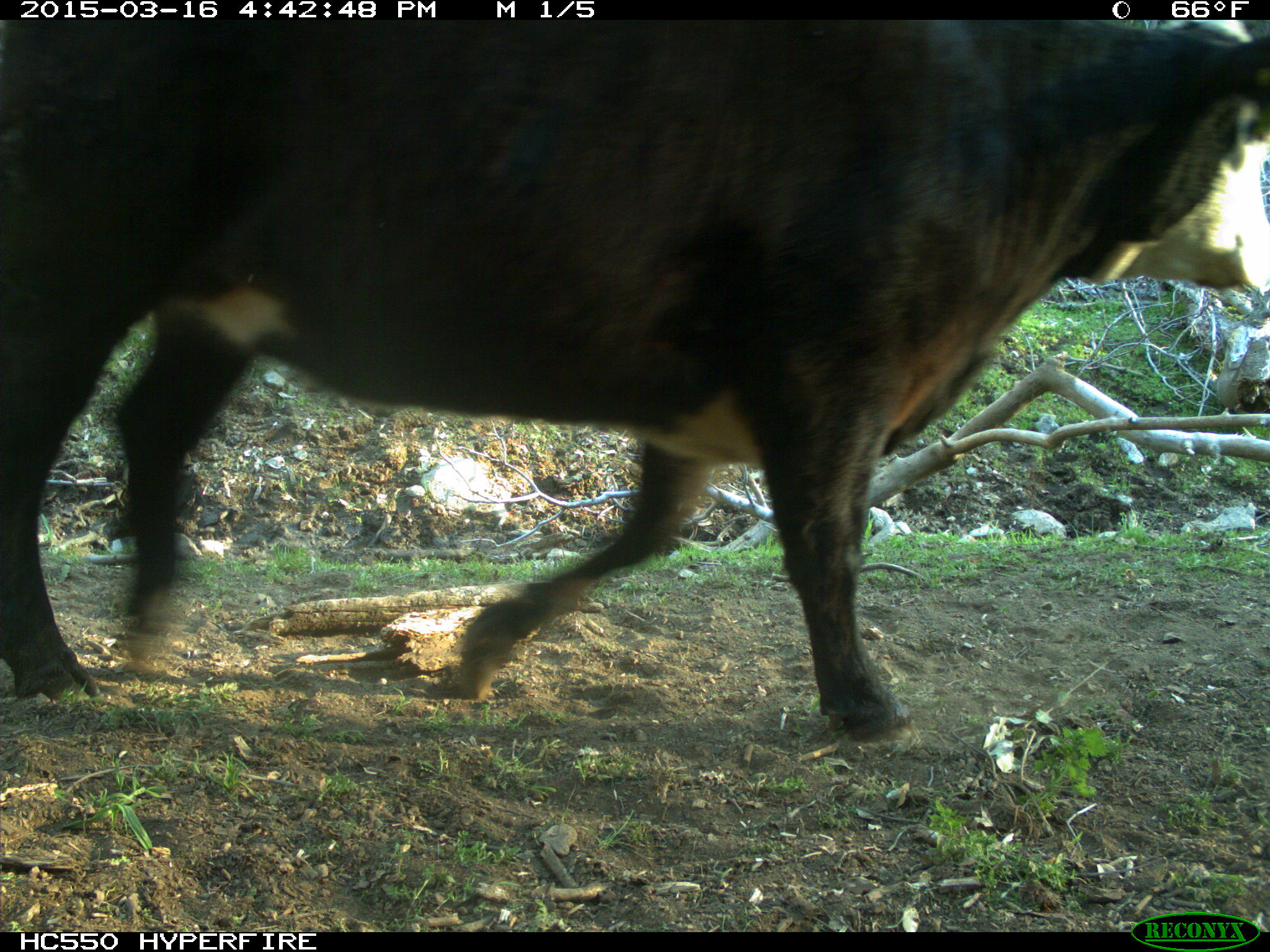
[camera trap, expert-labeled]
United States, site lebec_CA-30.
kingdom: Animalia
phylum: Chordata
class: Mammalia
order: Artiodactyla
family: Bovidae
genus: Bos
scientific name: Bos taurus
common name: domestic cow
Bos taurus (domestic cow).